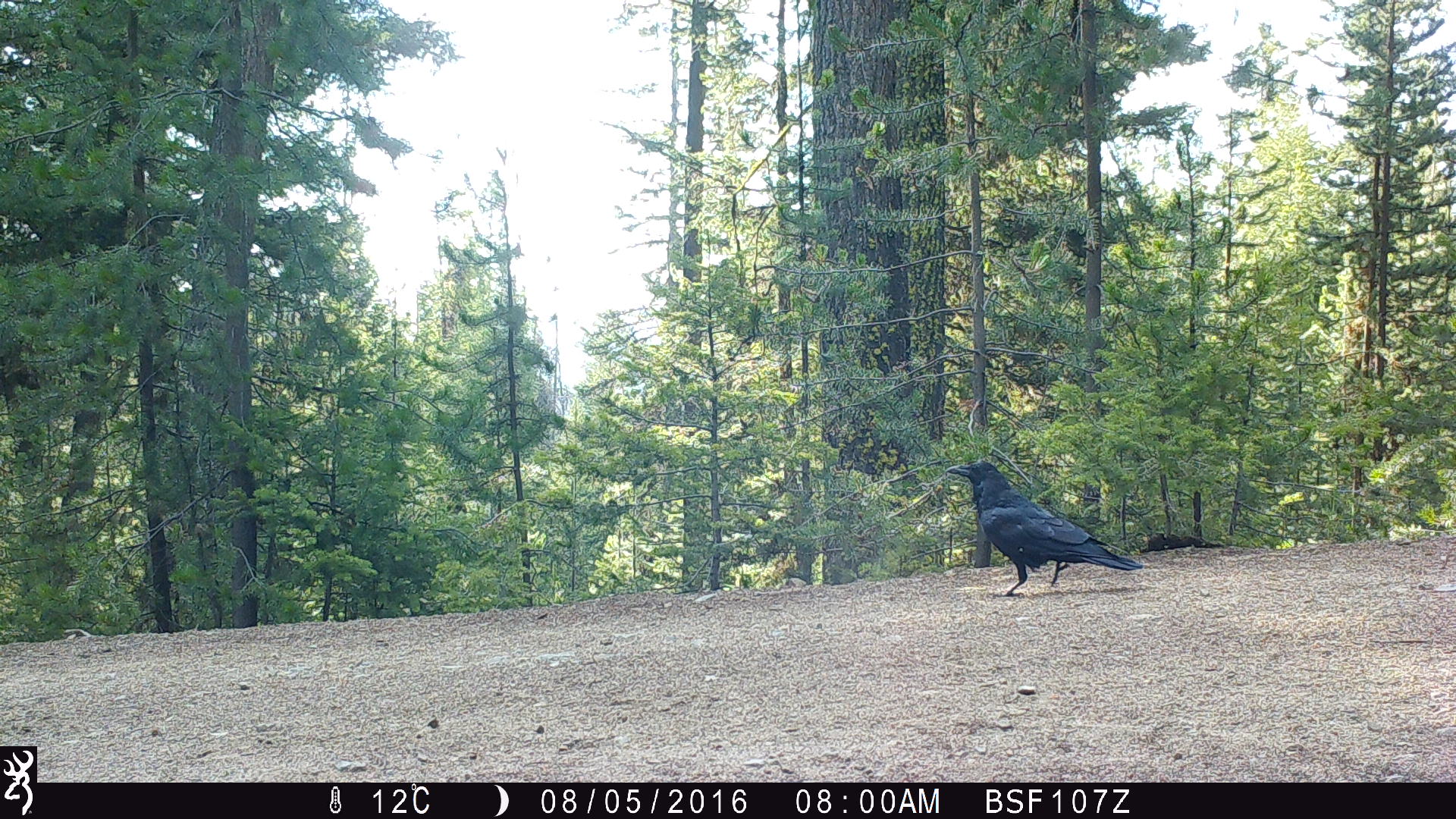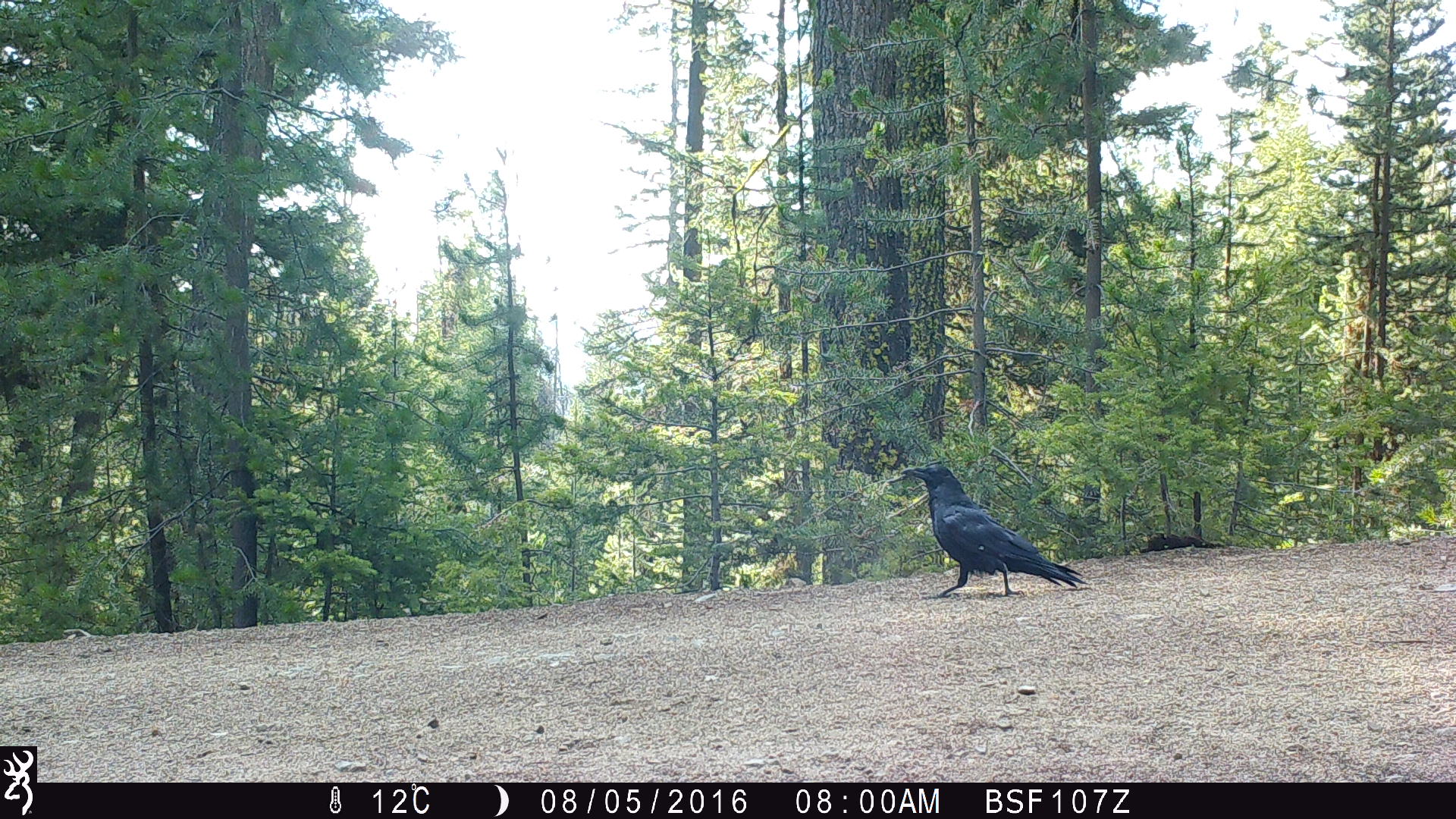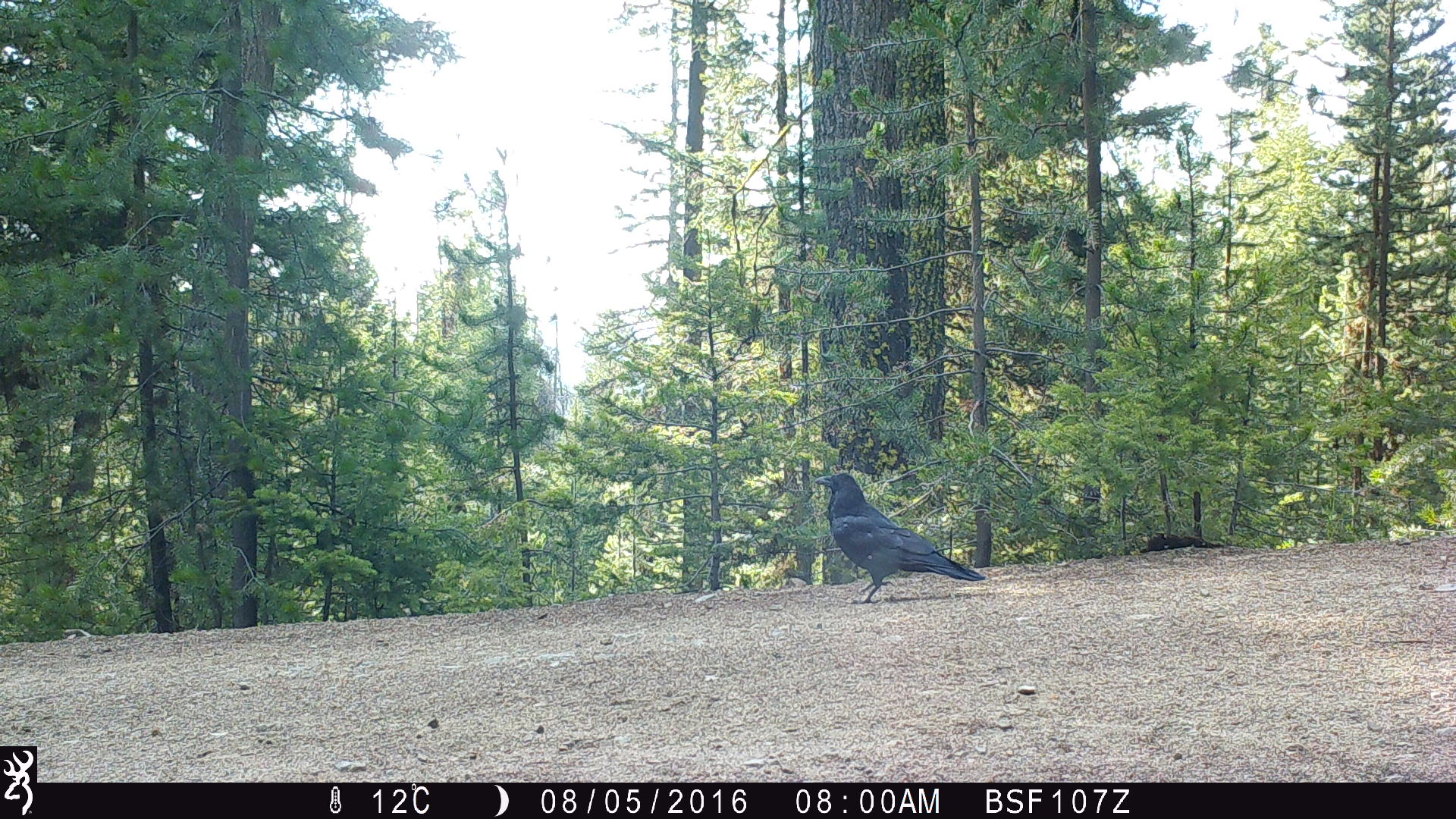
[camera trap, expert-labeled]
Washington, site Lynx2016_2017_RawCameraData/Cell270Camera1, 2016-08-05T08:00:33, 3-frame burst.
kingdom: Animalia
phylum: Chordata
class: Aves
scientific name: Aves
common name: birds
Aves (birds). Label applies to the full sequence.